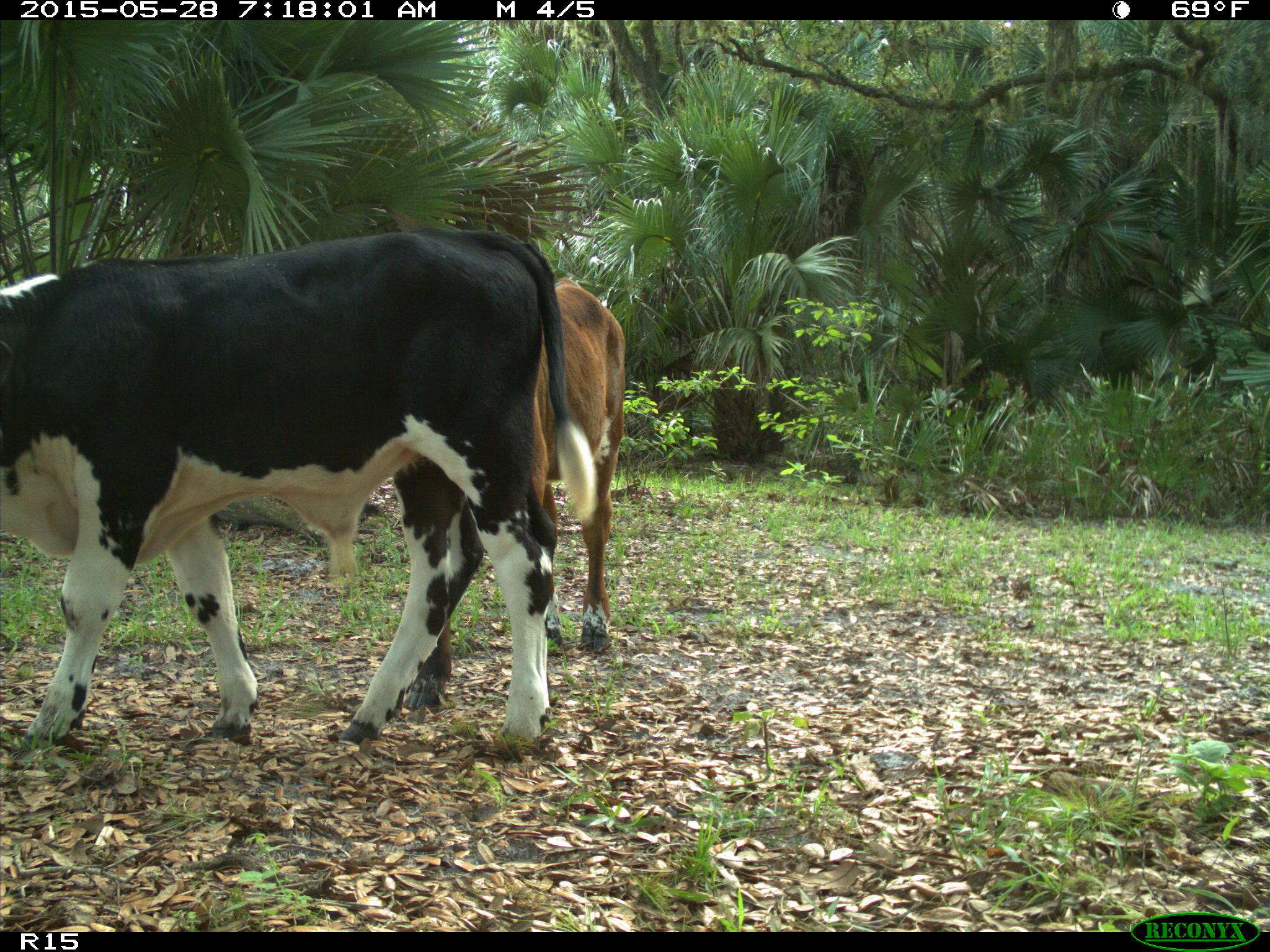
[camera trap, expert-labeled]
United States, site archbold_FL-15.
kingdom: Animalia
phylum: Chordata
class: Mammalia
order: Artiodactyla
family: Bovidae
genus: Bos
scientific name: Bos taurus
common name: domestic cow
Bos taurus (domestic cow).